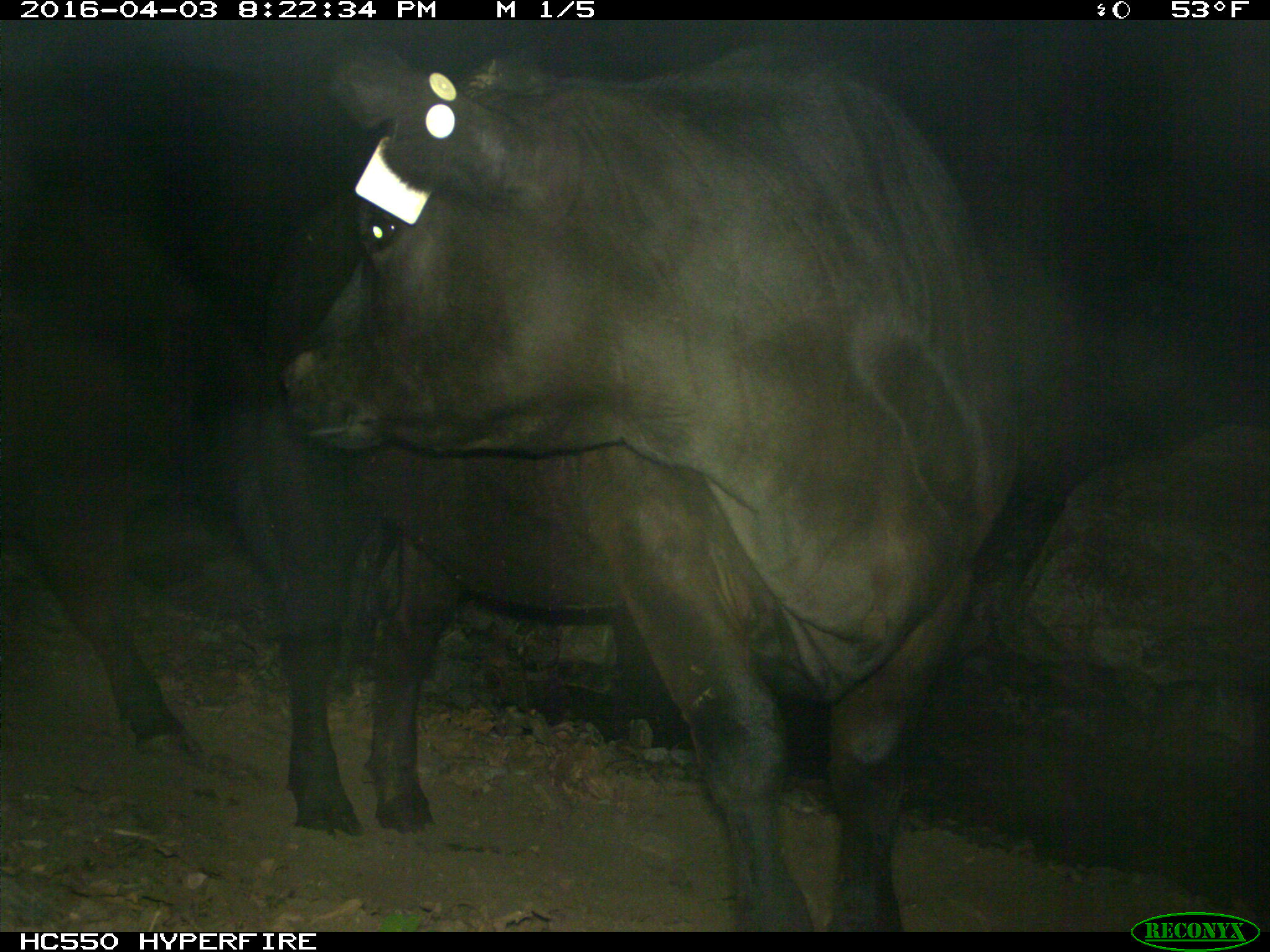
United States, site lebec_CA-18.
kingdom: Animalia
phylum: Chordata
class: Mammalia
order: Artiodactyla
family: Bovidae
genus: Bos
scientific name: Bos taurus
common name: domestic cow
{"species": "Bos taurus (domestic cow)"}